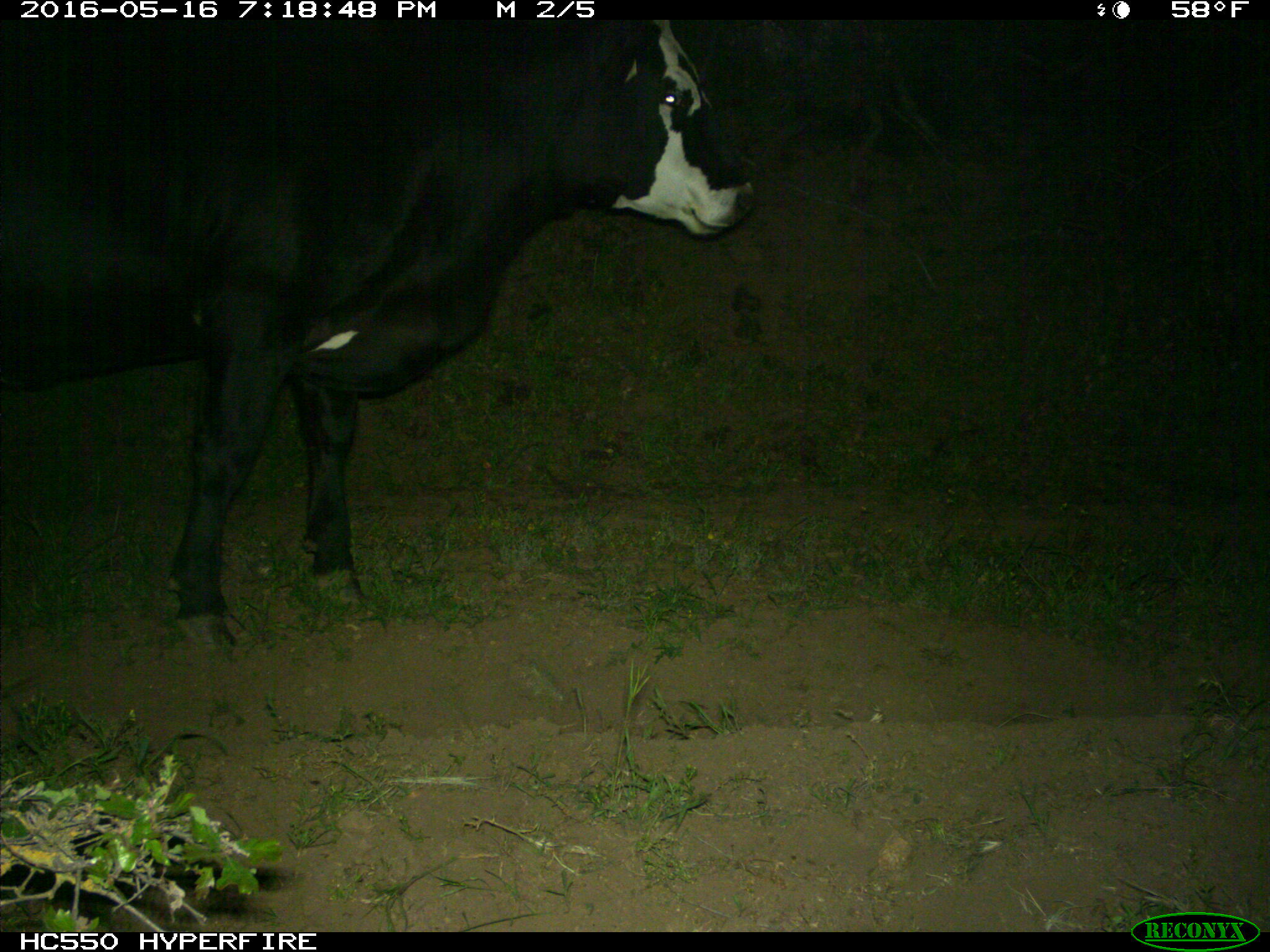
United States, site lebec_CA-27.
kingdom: Animalia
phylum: Chordata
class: Mammalia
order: Artiodactyla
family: Bovidae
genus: Bos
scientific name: Bos taurus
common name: domestic cow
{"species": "Bos taurus (domestic cow)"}